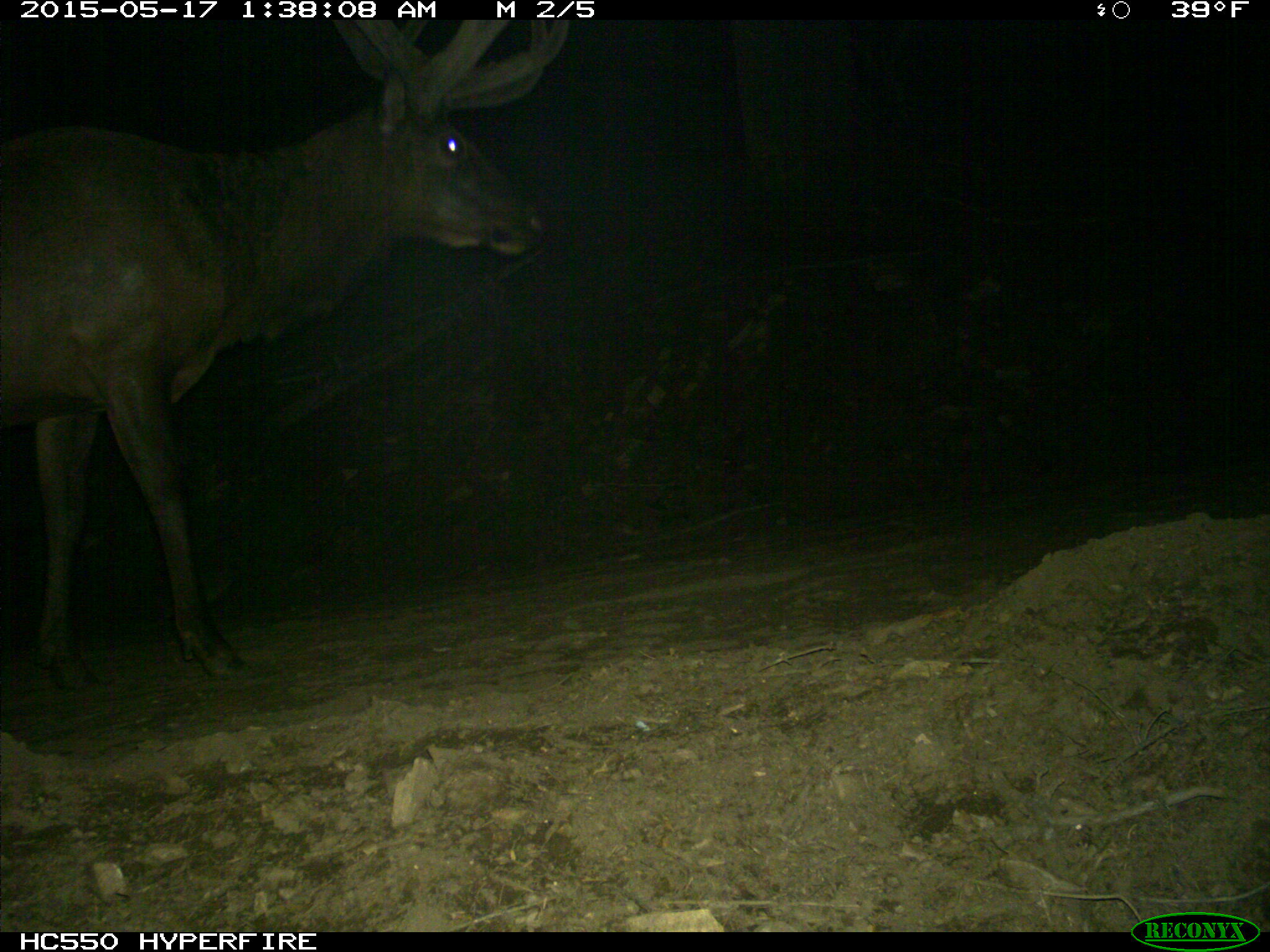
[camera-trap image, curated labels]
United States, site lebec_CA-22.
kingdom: Animalia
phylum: Chordata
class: Mammalia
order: Artiodactyla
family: Cervidae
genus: Cervus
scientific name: Cervus canadensis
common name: elk